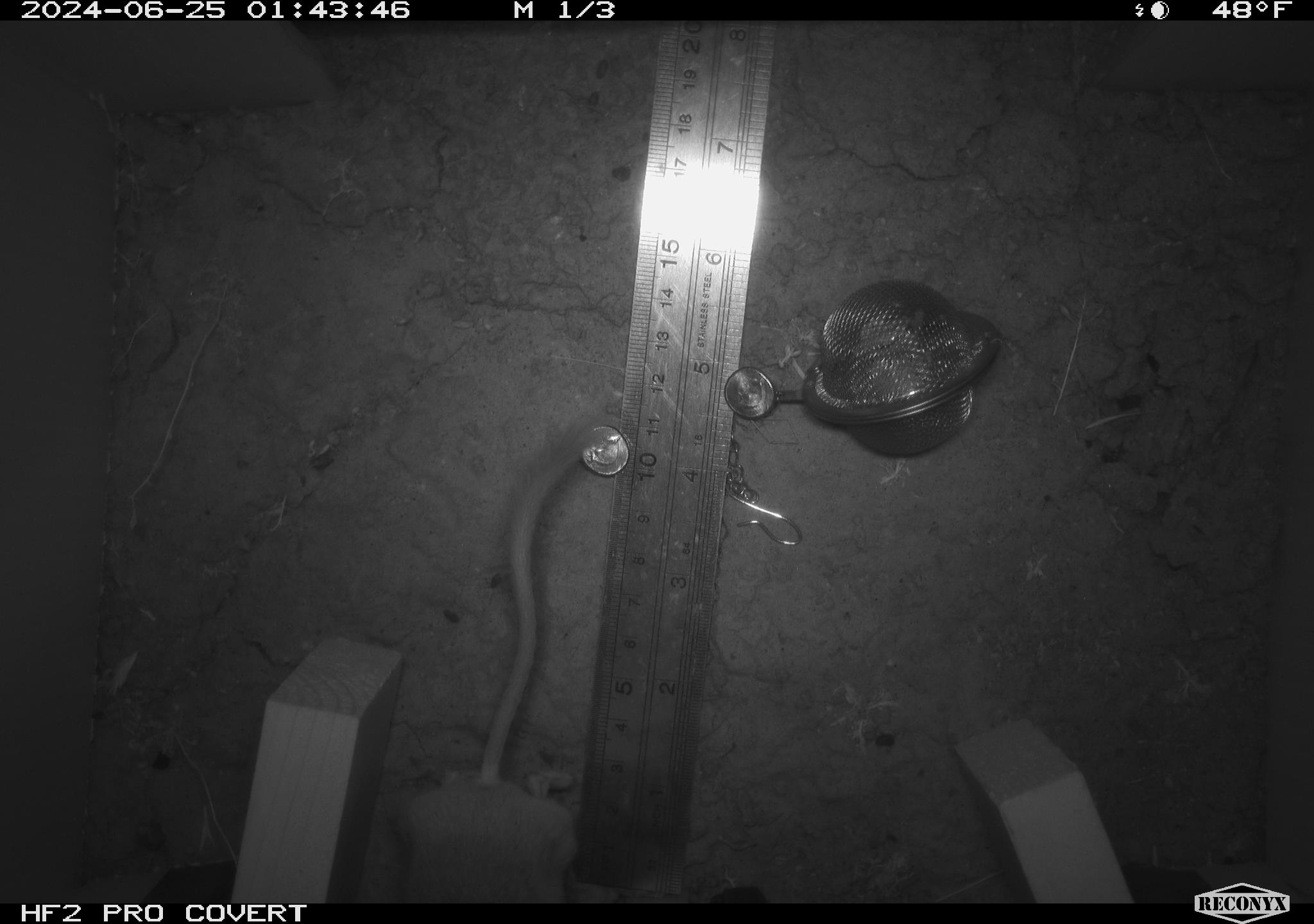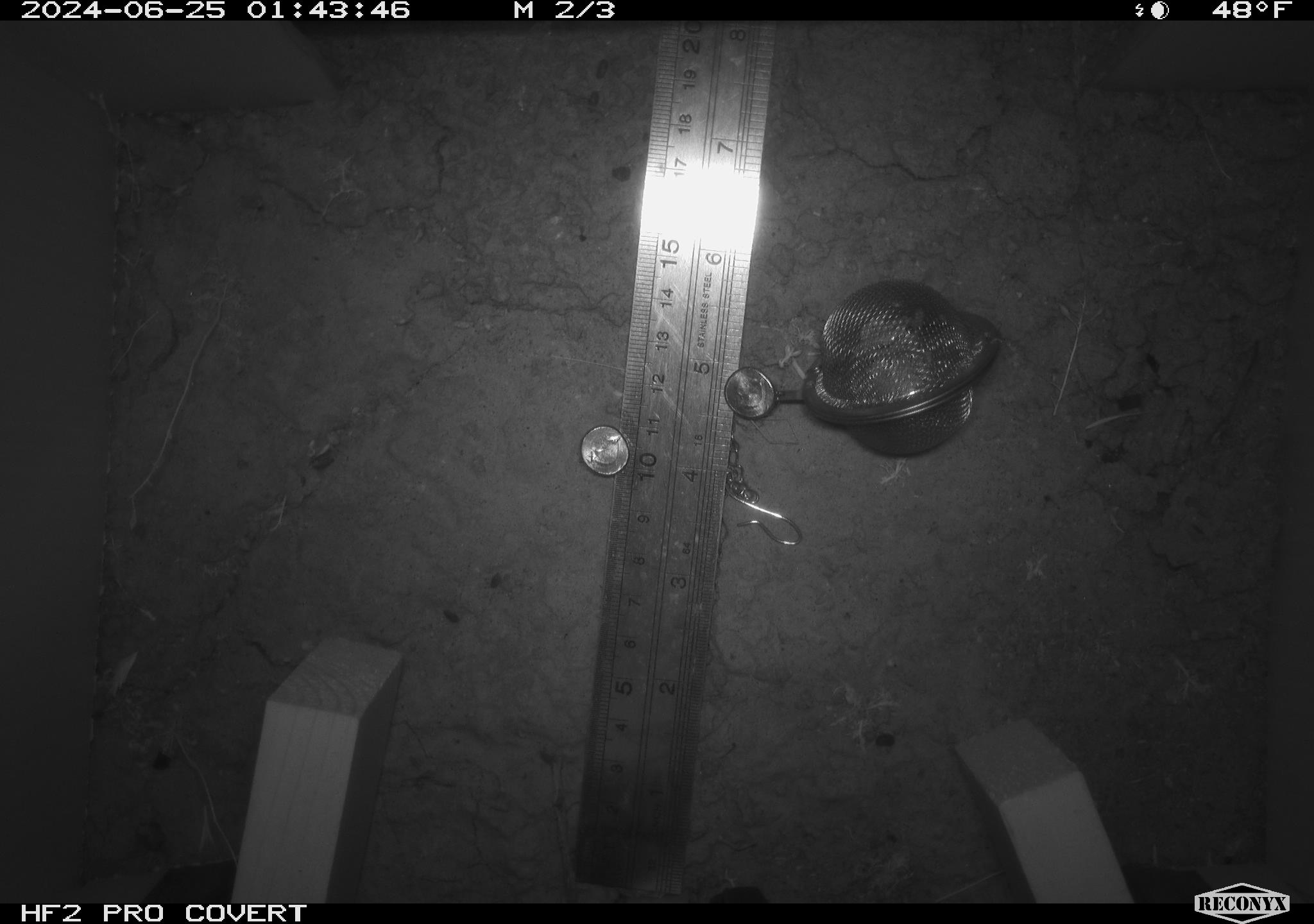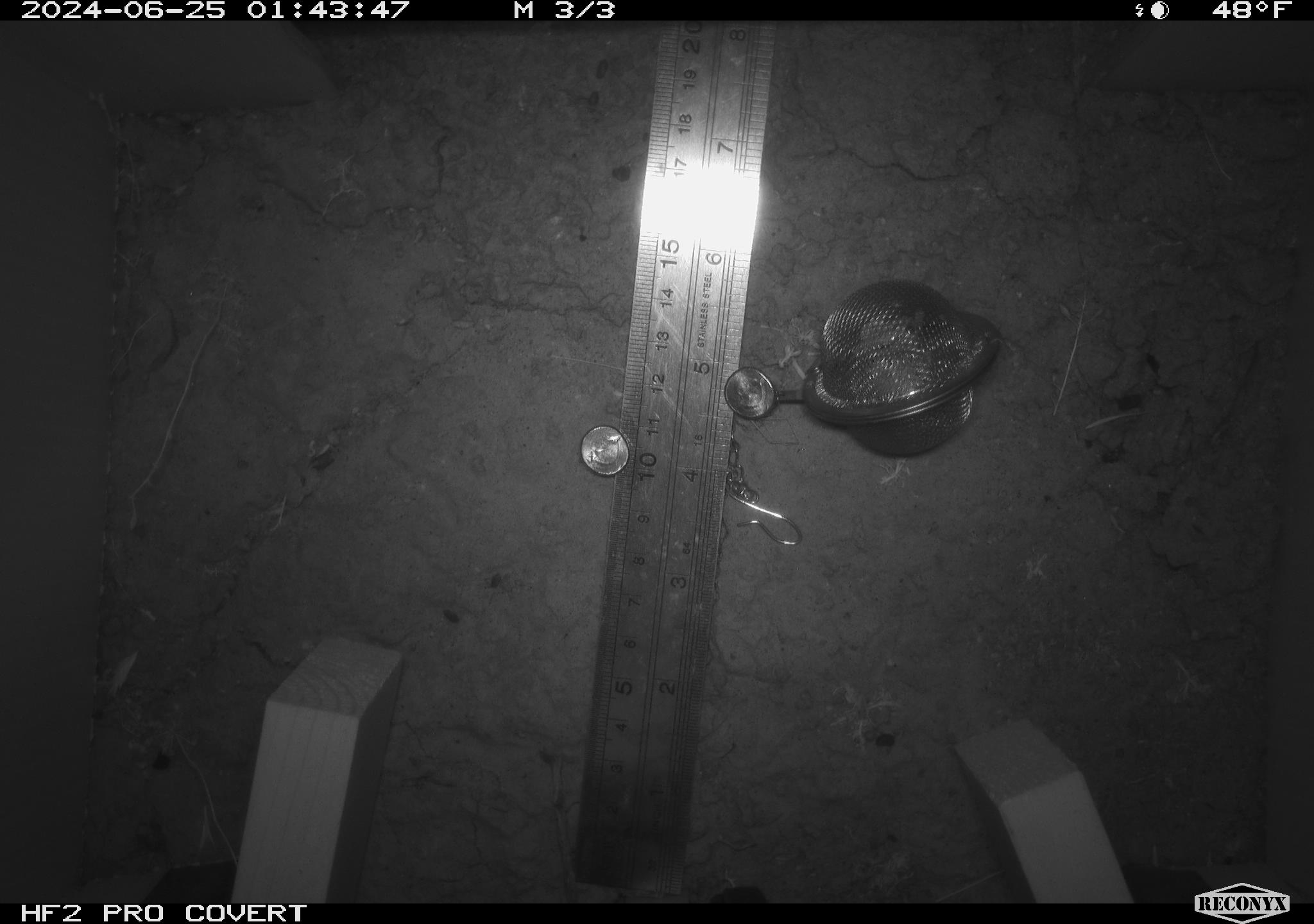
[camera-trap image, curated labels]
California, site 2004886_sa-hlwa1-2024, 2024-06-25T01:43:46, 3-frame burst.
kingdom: Animalia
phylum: Chordata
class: Mammalia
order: Rodentia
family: Heteromyidae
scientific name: Heteromyidae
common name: kangaroo rats and pocket mice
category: heteromyidae family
Heteromyidae family (kangaroo rats and pocket mice) (Heteromyidae).